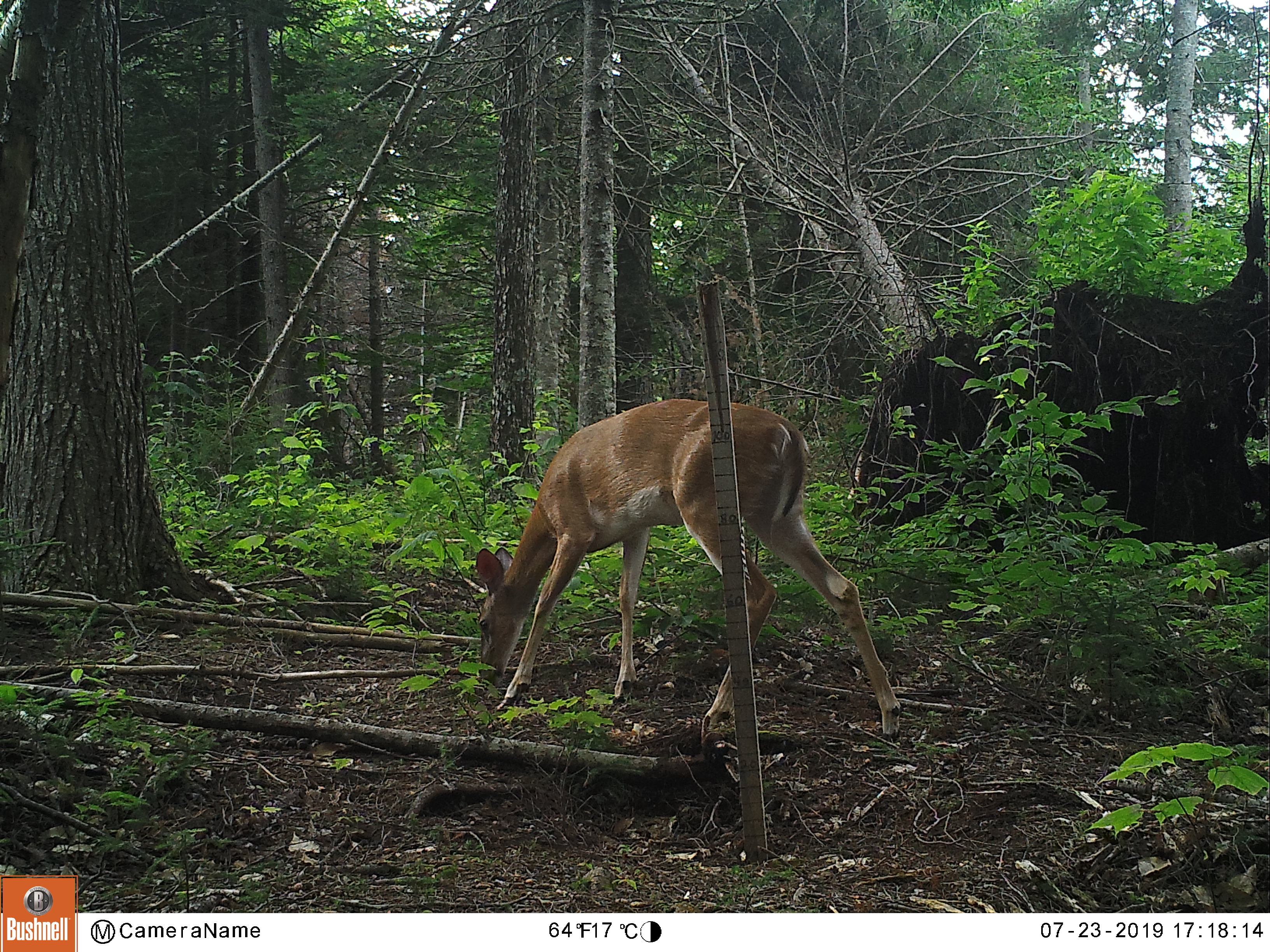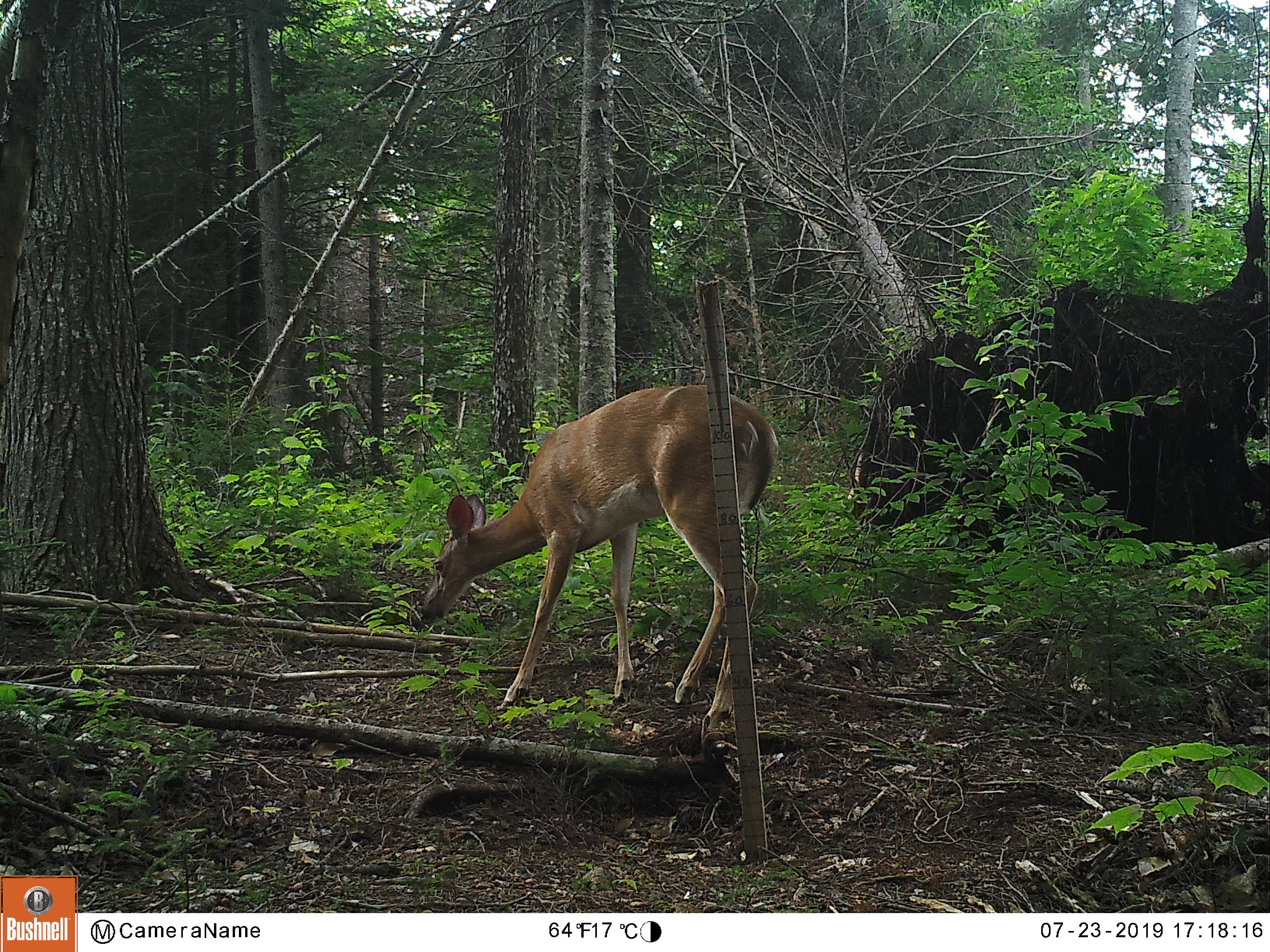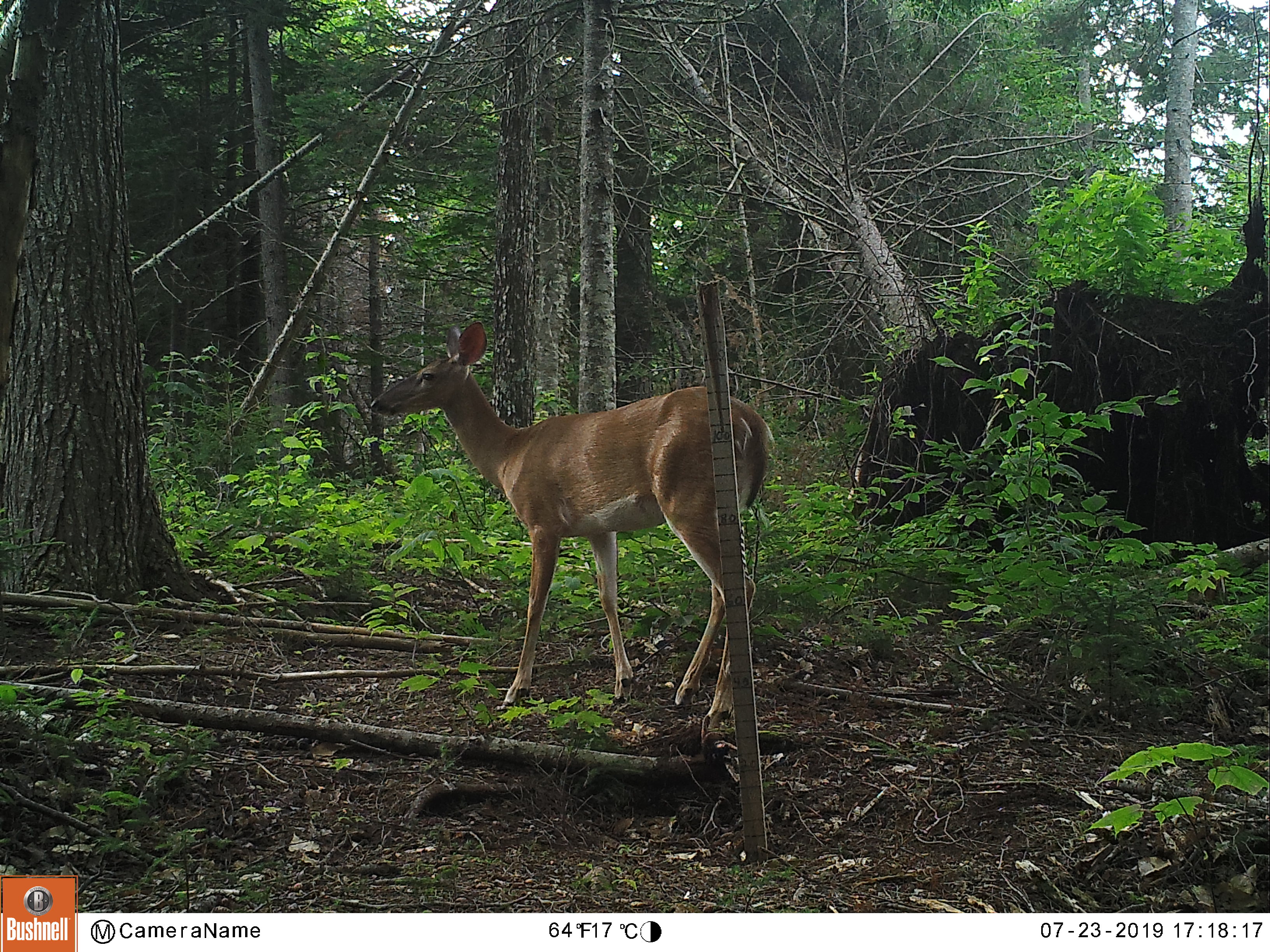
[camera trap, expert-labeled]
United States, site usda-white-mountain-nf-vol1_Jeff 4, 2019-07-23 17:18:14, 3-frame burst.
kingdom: Animalia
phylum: Chordata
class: Mammalia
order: Artiodactyla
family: Cervidae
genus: Odocoileus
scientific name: Odocoileus virginianus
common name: white-tailed deer